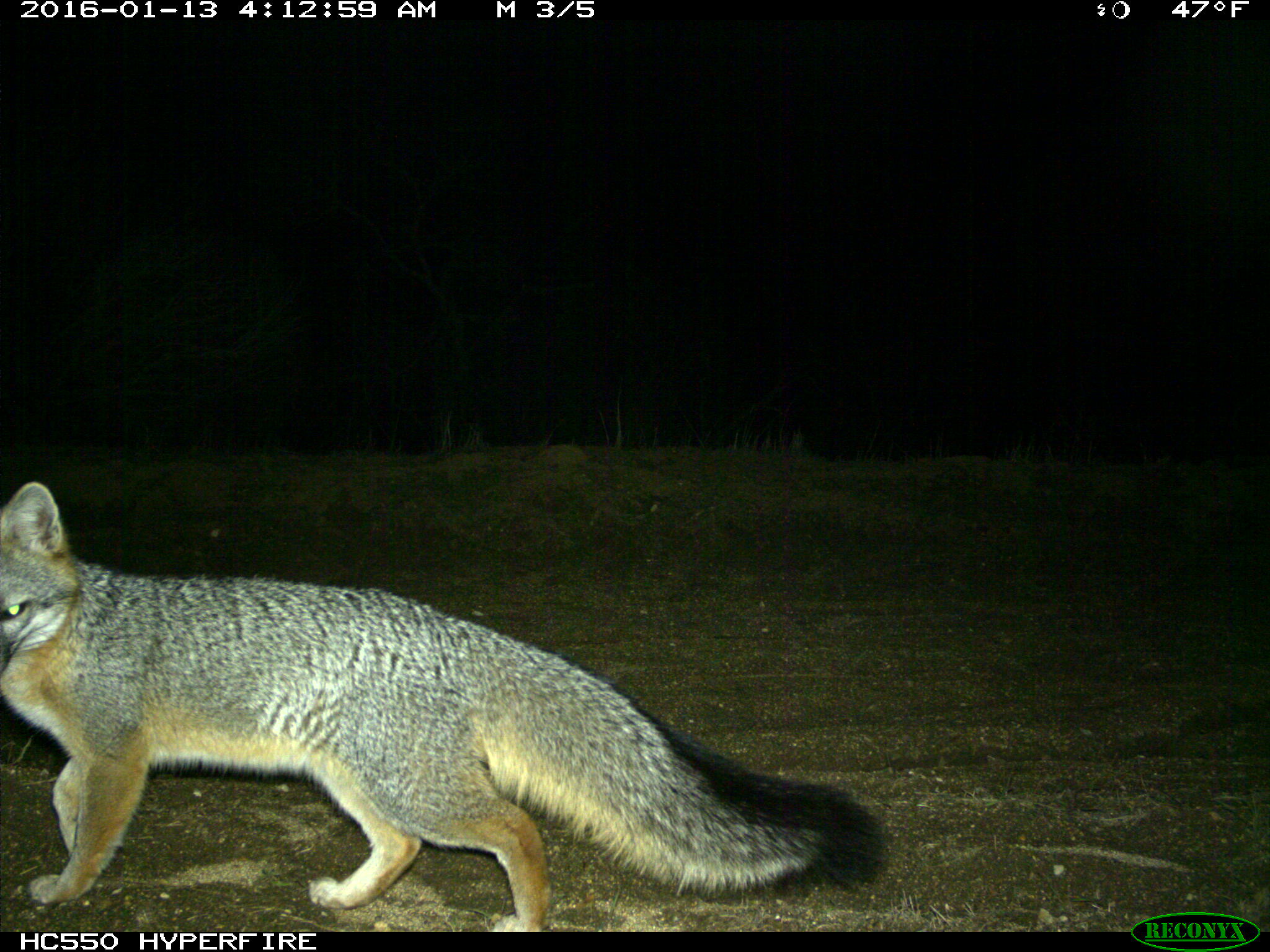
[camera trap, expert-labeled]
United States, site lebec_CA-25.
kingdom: Animalia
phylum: Chordata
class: Mammalia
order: Carnivora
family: Canidae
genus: Urocyon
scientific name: Urocyon cinereoargenteus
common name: gray fox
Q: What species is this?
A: Urocyon cinereoargenteus (gray fox).